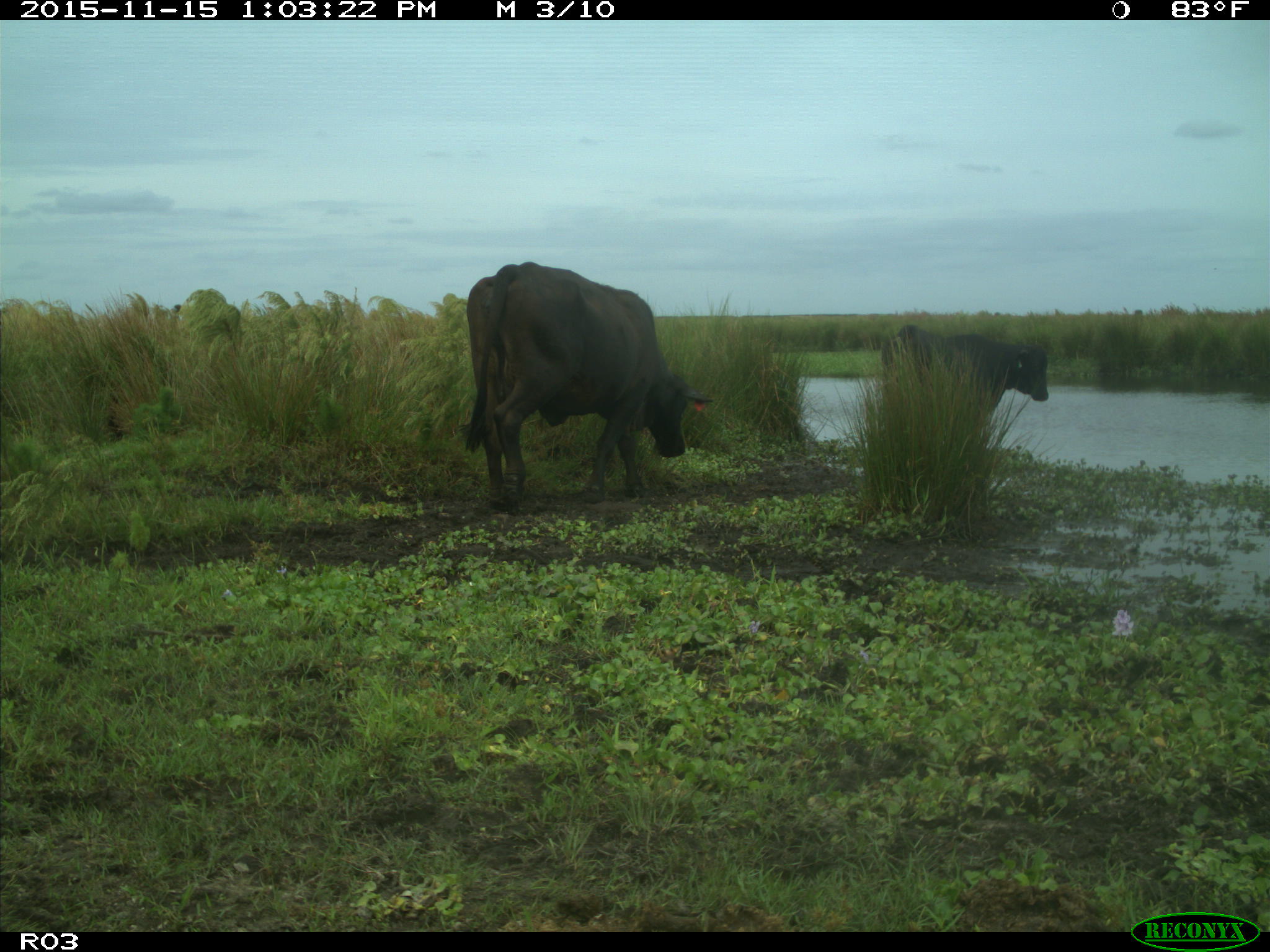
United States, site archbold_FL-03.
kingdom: Animalia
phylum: Chordata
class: Mammalia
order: Artiodactyla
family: Bovidae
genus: Bos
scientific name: Bos taurus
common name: domestic cow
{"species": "Bos taurus (domestic cow)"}